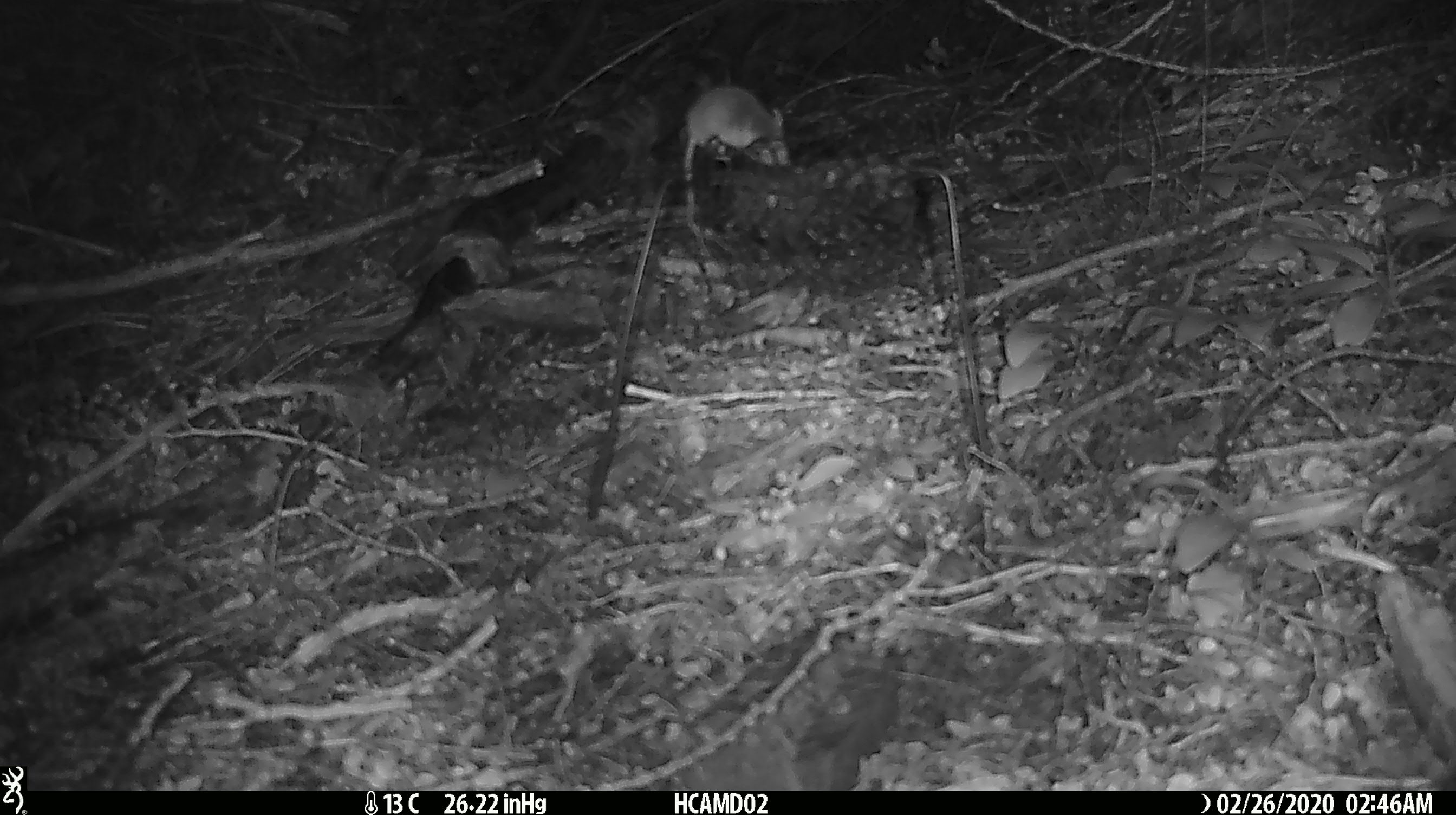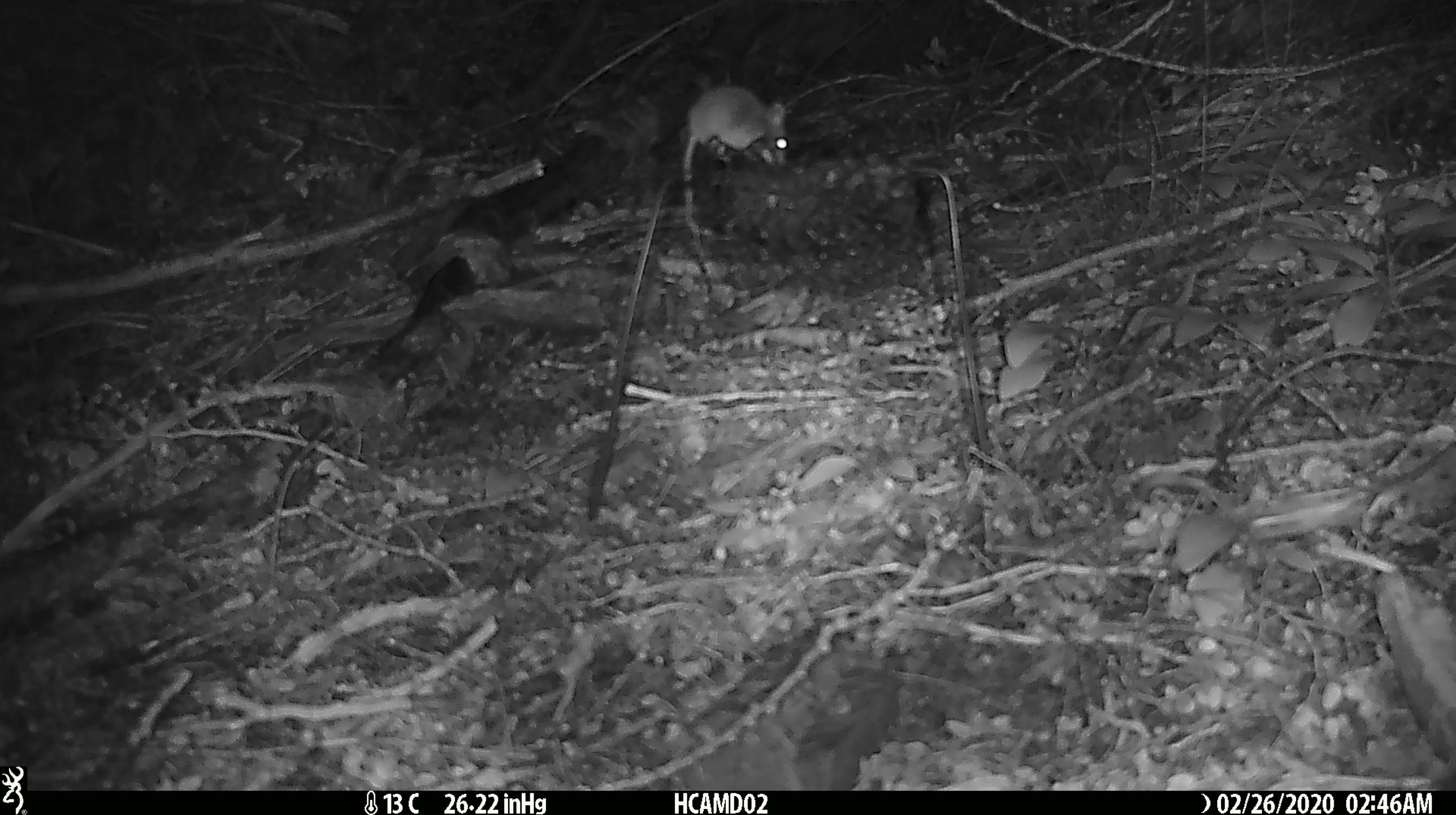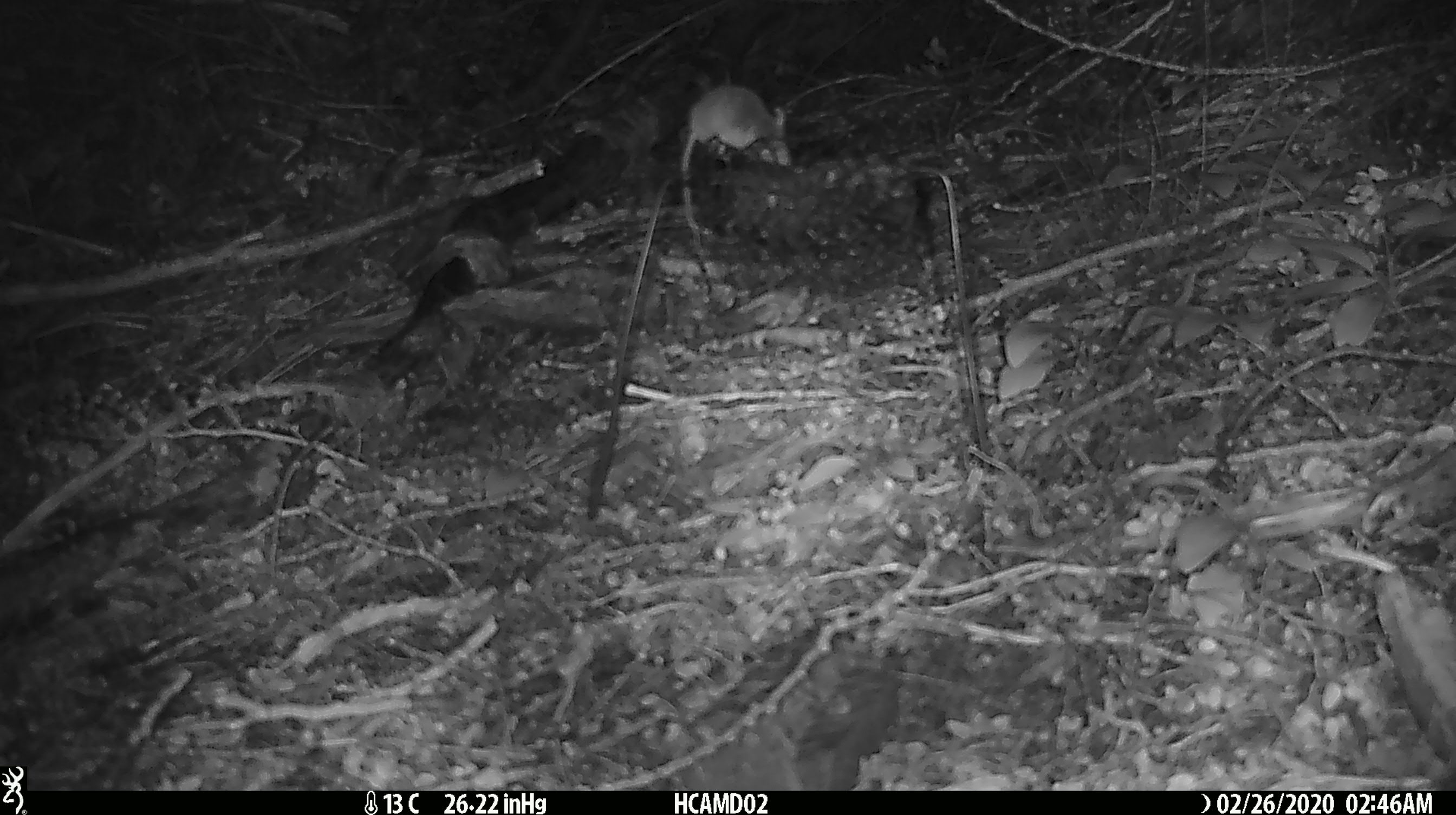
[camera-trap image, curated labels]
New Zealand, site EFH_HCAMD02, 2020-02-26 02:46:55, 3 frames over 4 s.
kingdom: Animalia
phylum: Chordata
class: Mammalia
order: Rodentia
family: Muridae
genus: Mus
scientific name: Mus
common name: mouse